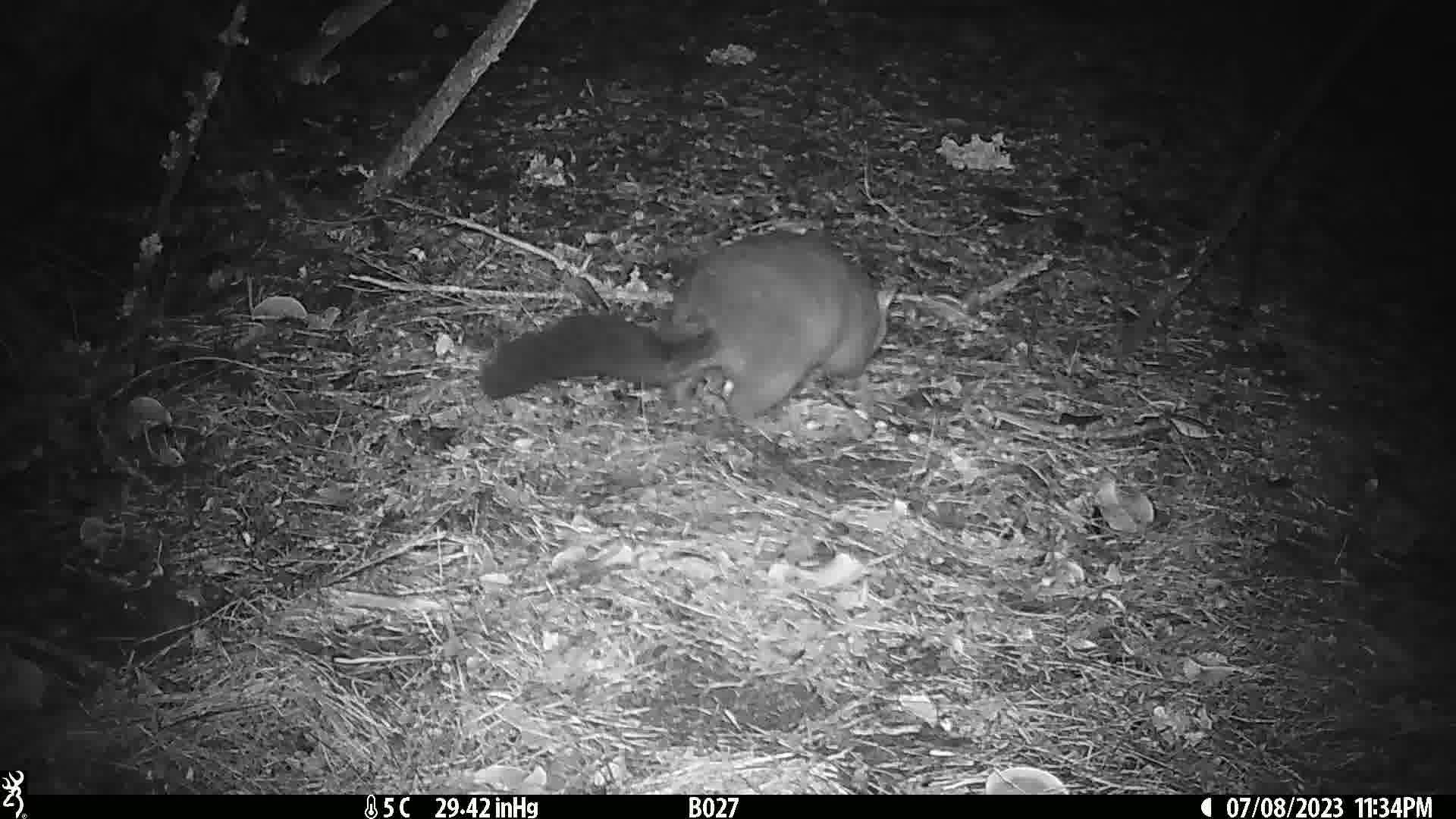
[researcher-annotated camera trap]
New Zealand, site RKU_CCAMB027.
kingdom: Animalia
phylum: Chordata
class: Mammalia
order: Diprotodontia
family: Phalangeridae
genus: Trichosurus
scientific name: Trichosurus vulpecula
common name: common brushtail possum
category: possum